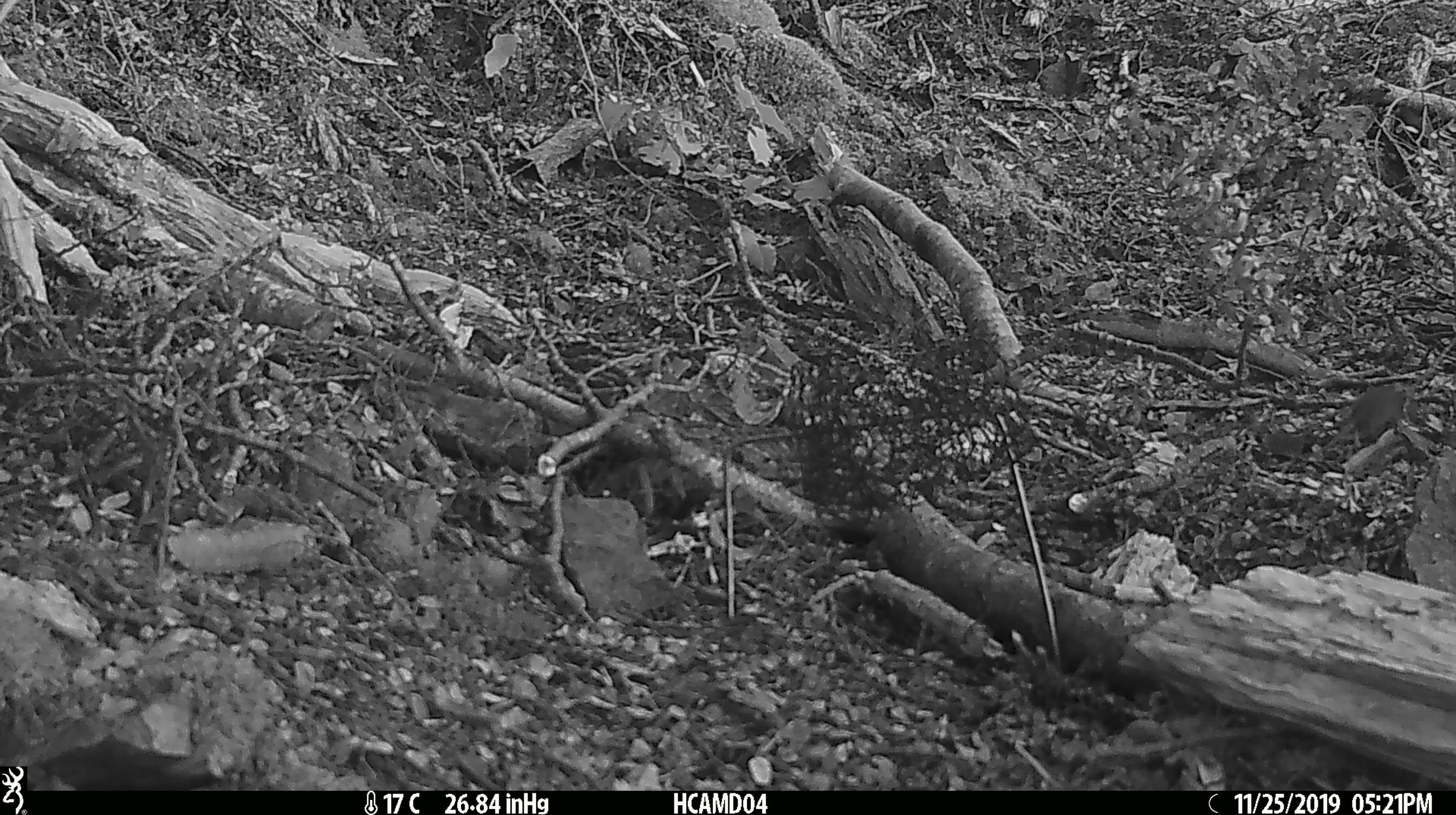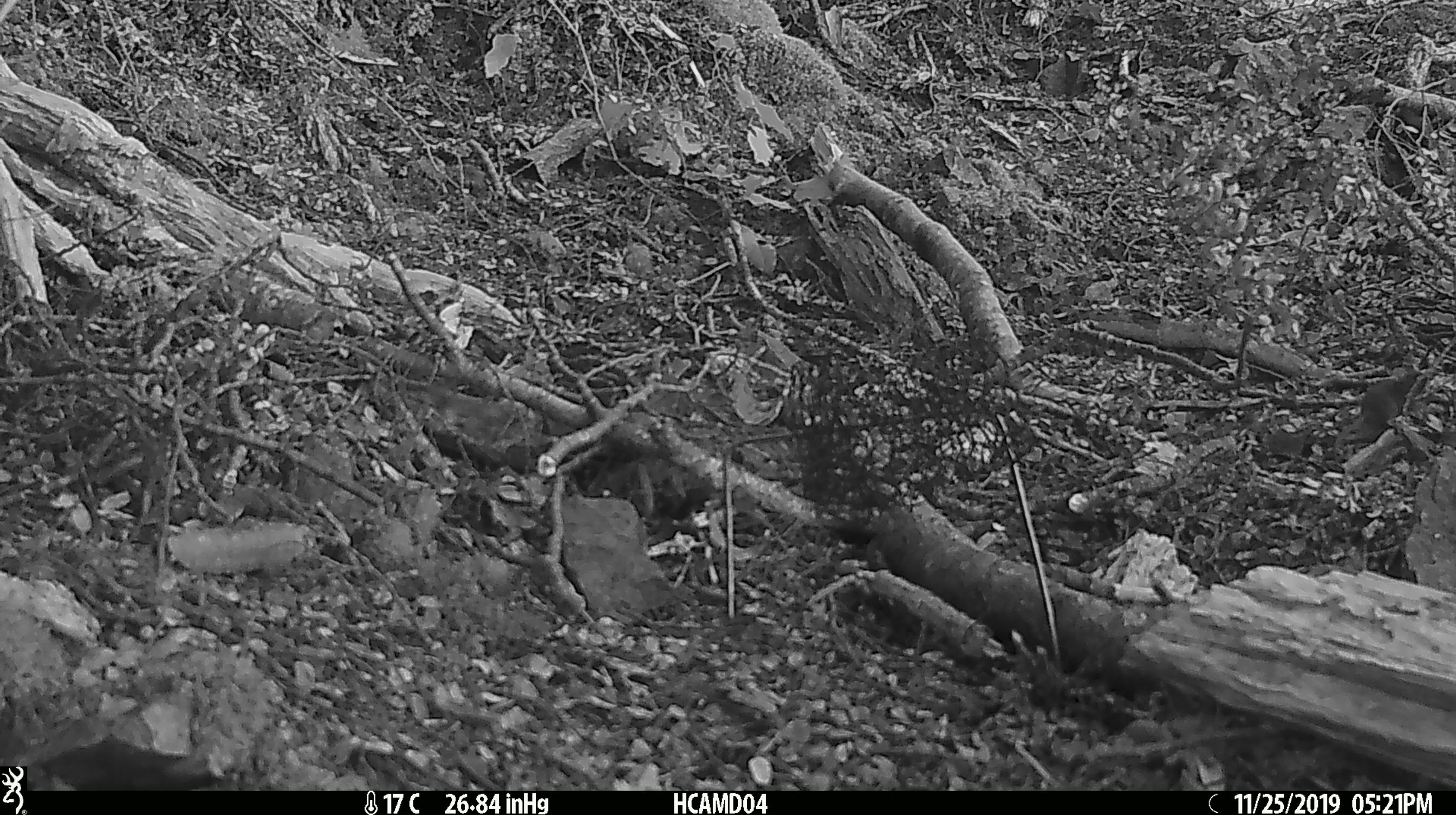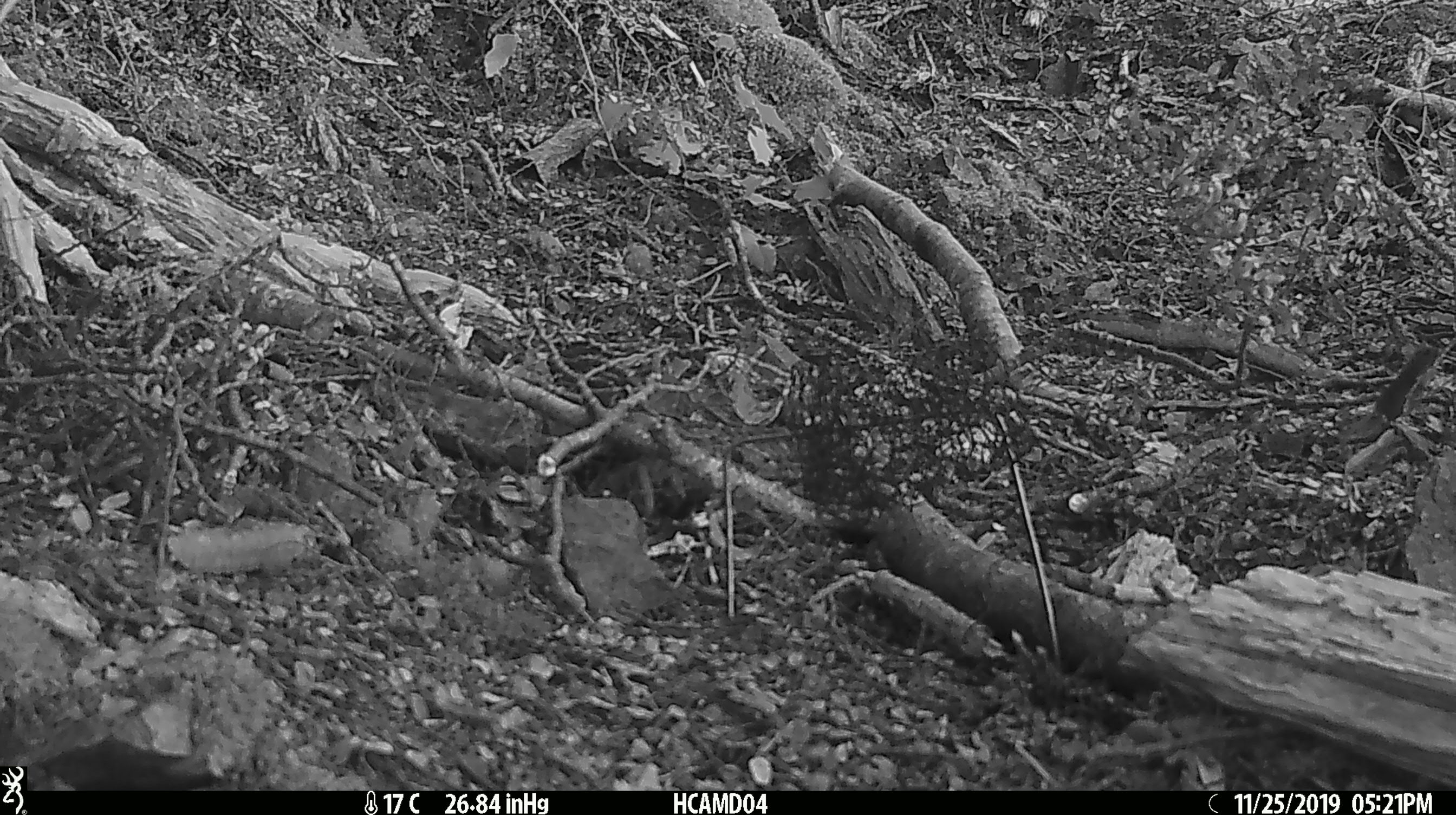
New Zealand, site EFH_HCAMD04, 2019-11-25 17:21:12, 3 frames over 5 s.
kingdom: Animalia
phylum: Chordata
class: Mammalia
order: Rodentia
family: Muridae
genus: Mus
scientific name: Mus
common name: mouse